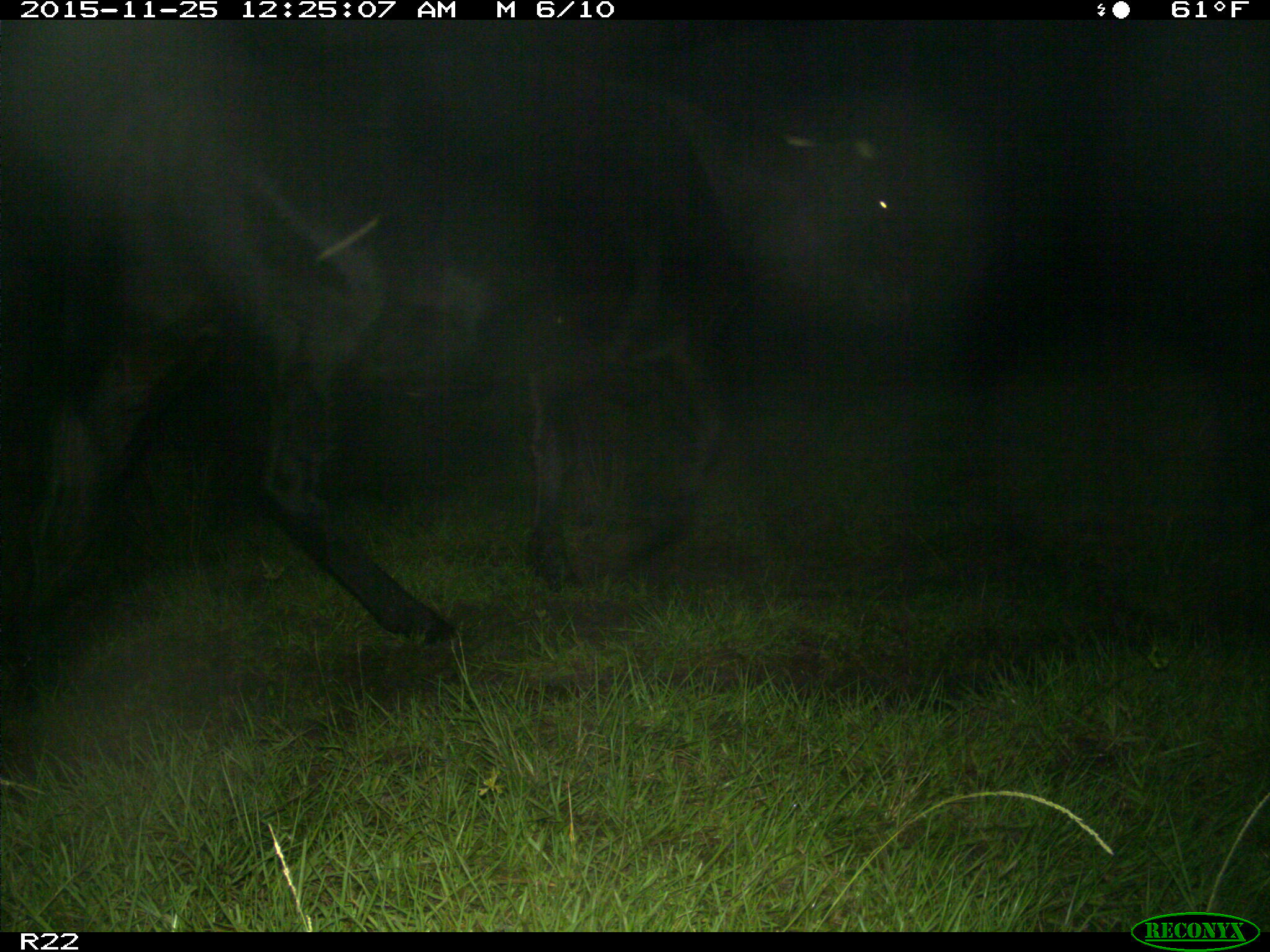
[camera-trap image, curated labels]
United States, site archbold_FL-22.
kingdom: Animalia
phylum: Chordata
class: Mammalia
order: Artiodactyla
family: Bovidae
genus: Bos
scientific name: Bos taurus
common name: domestic cow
Bos taurus (domestic cow).